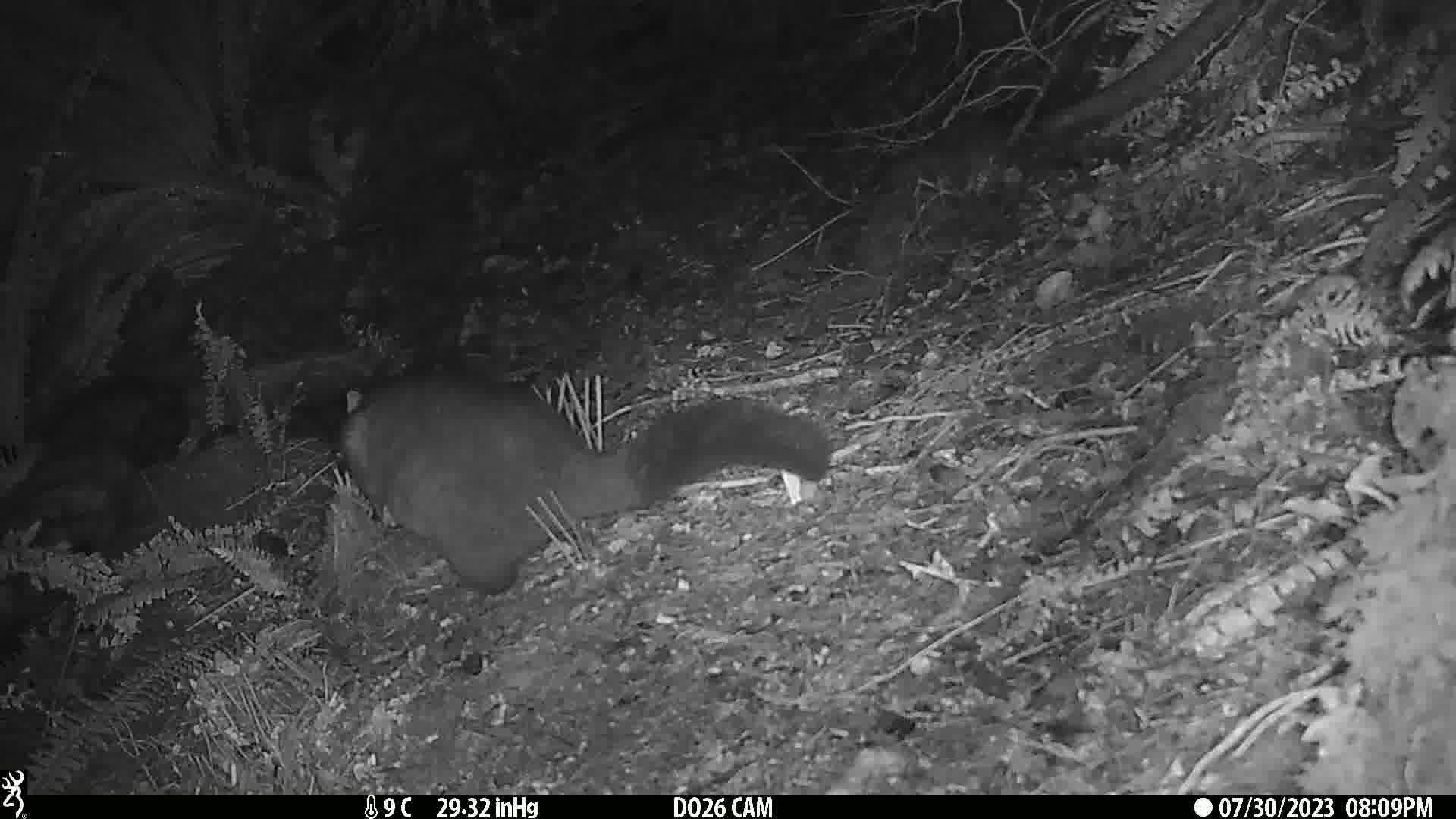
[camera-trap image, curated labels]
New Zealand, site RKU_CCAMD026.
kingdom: Animalia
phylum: Chordata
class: Mammalia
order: Diprotodontia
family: Phalangeridae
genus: Trichosurus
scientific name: Trichosurus vulpecula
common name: common brushtail possum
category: possum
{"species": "possum (common brushtail possum) (Trichosurus vulpecula)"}